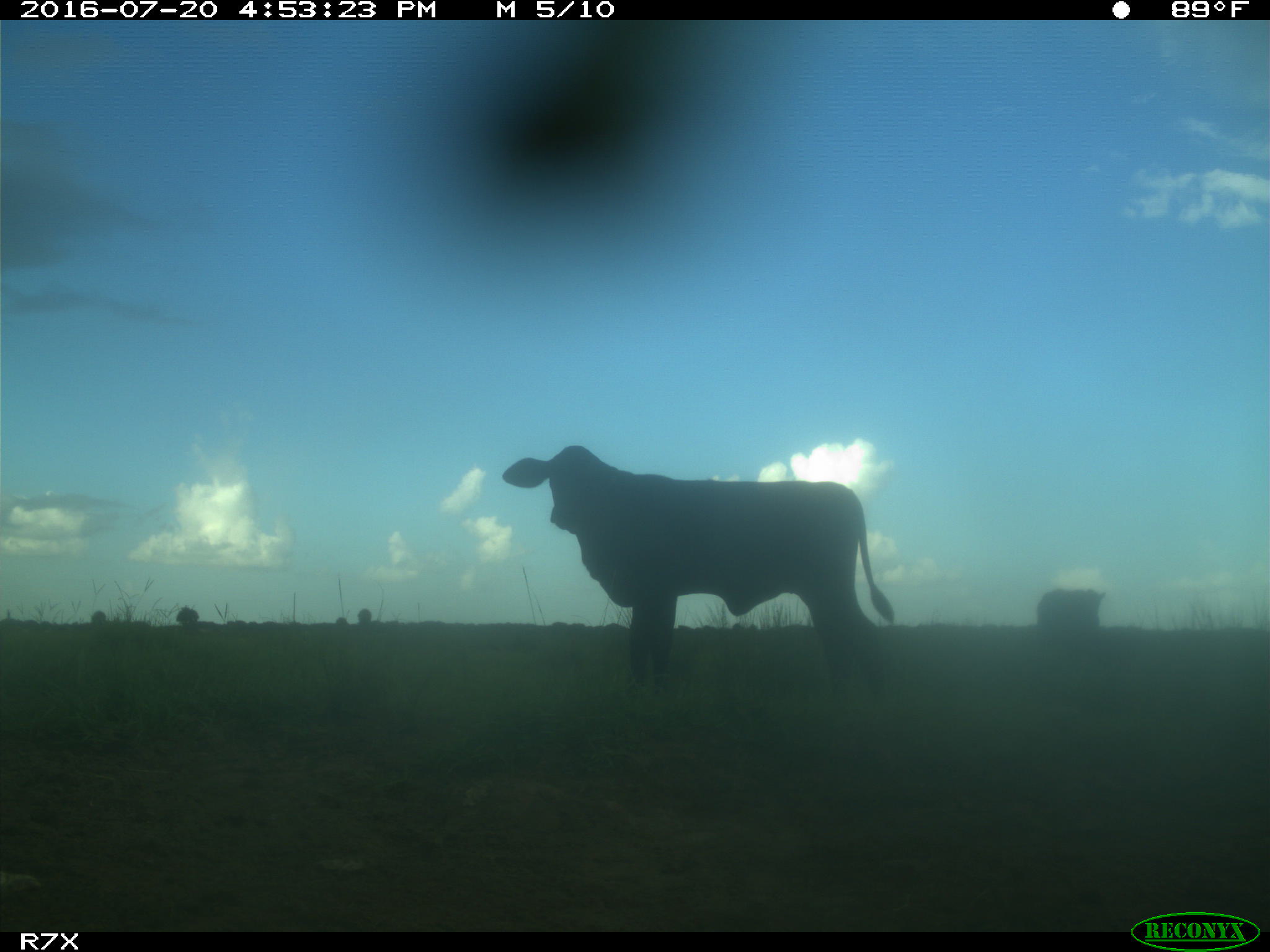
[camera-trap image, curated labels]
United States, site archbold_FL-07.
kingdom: Animalia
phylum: Chordata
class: Mammalia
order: Artiodactyla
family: Bovidae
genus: Bos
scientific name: Bos taurus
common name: domestic cow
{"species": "Bos taurus (domestic cow)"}